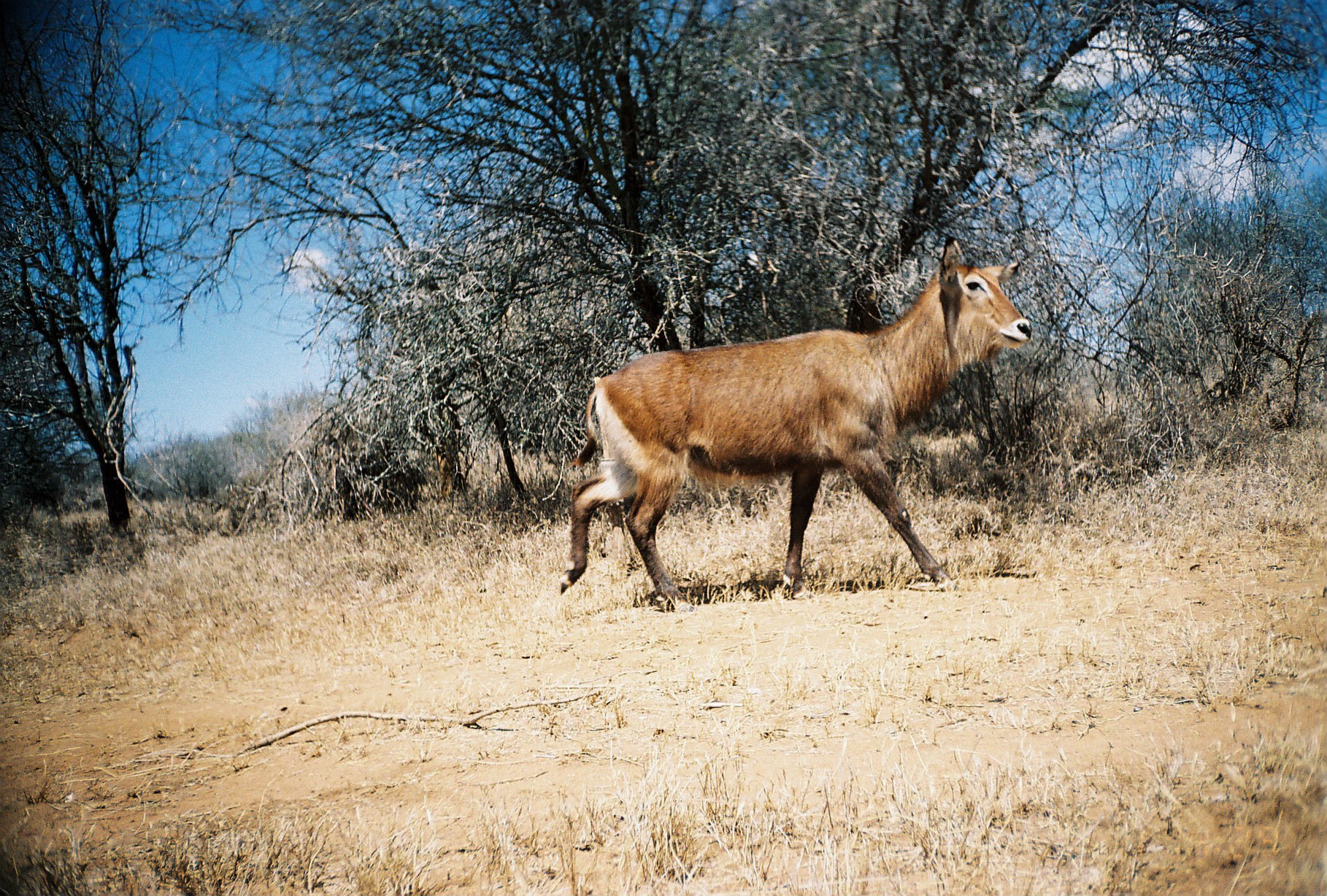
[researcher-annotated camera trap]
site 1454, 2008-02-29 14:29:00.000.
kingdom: Animalia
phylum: Chordata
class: Mammalia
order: Artiodactyla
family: Bovidae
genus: Kobus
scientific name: Kobus ellipsiprymnus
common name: waterbuck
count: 1